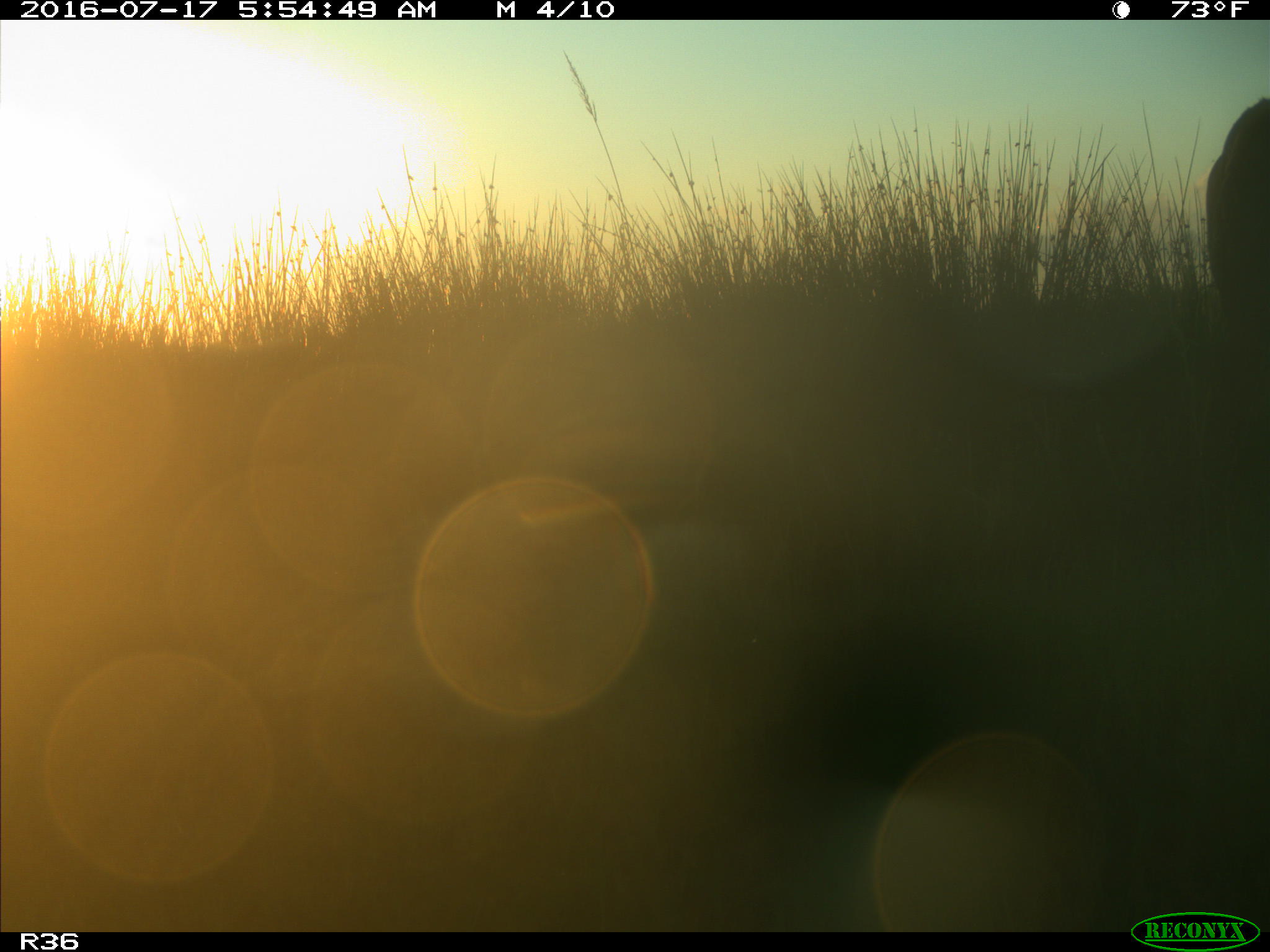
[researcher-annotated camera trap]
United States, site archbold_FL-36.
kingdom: Animalia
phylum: Chordata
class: Mammalia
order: Artiodactyla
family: Bovidae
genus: Bos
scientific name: Bos taurus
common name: domestic cow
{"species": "Bos taurus (domestic cow)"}